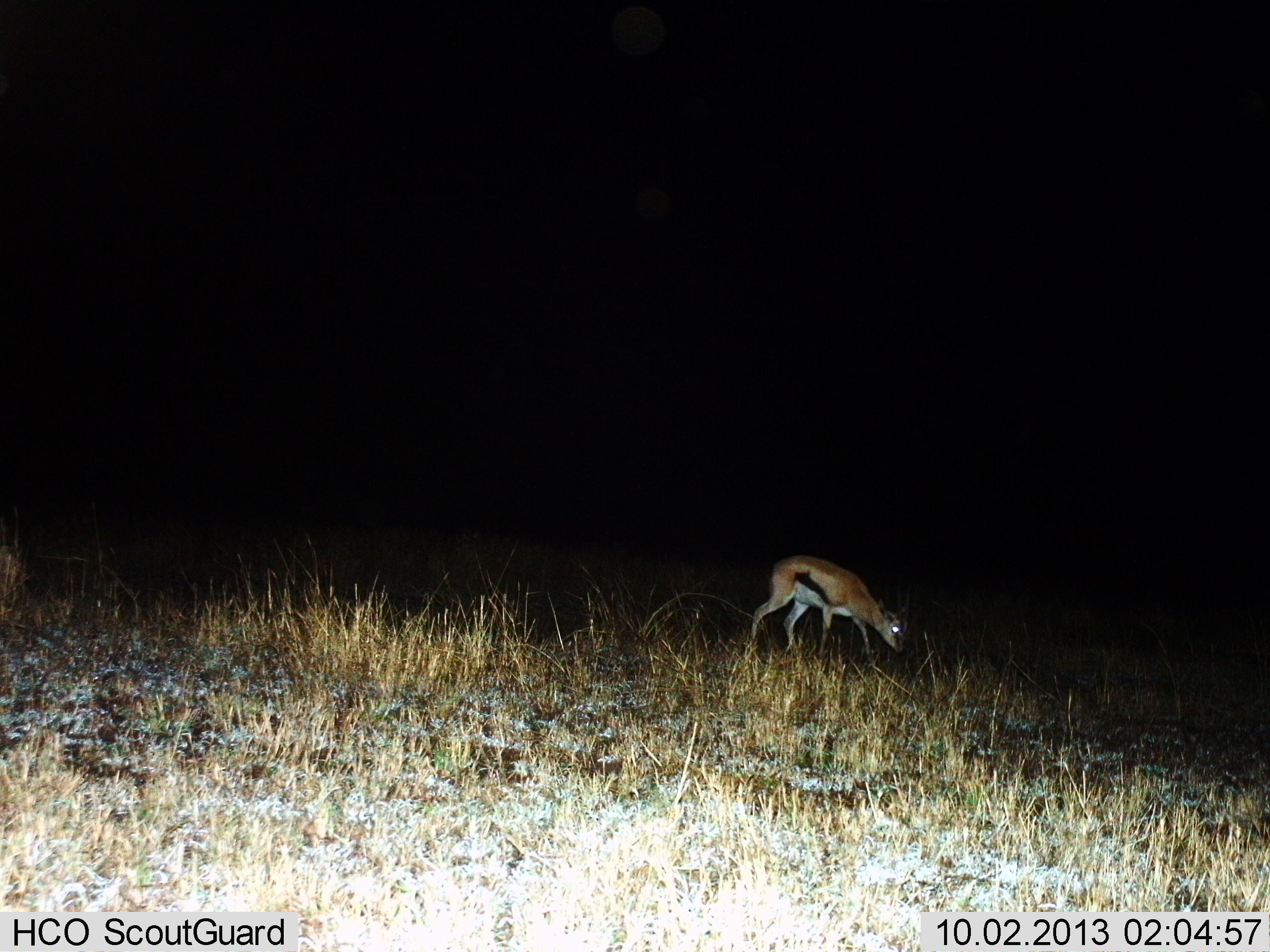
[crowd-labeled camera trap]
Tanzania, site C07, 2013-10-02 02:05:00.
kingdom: Animalia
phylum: Chordata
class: Mammalia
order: Artiodactyla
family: Bovidae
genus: Eudorcas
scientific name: Eudorcas thomsonii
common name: thomson's gazelle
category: gazellethomsons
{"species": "gazellethomsons (thomson's gazelle) (Eudorcas thomsonii)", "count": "1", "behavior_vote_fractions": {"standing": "20%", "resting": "0%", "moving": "10%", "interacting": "0%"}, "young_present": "0%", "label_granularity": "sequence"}